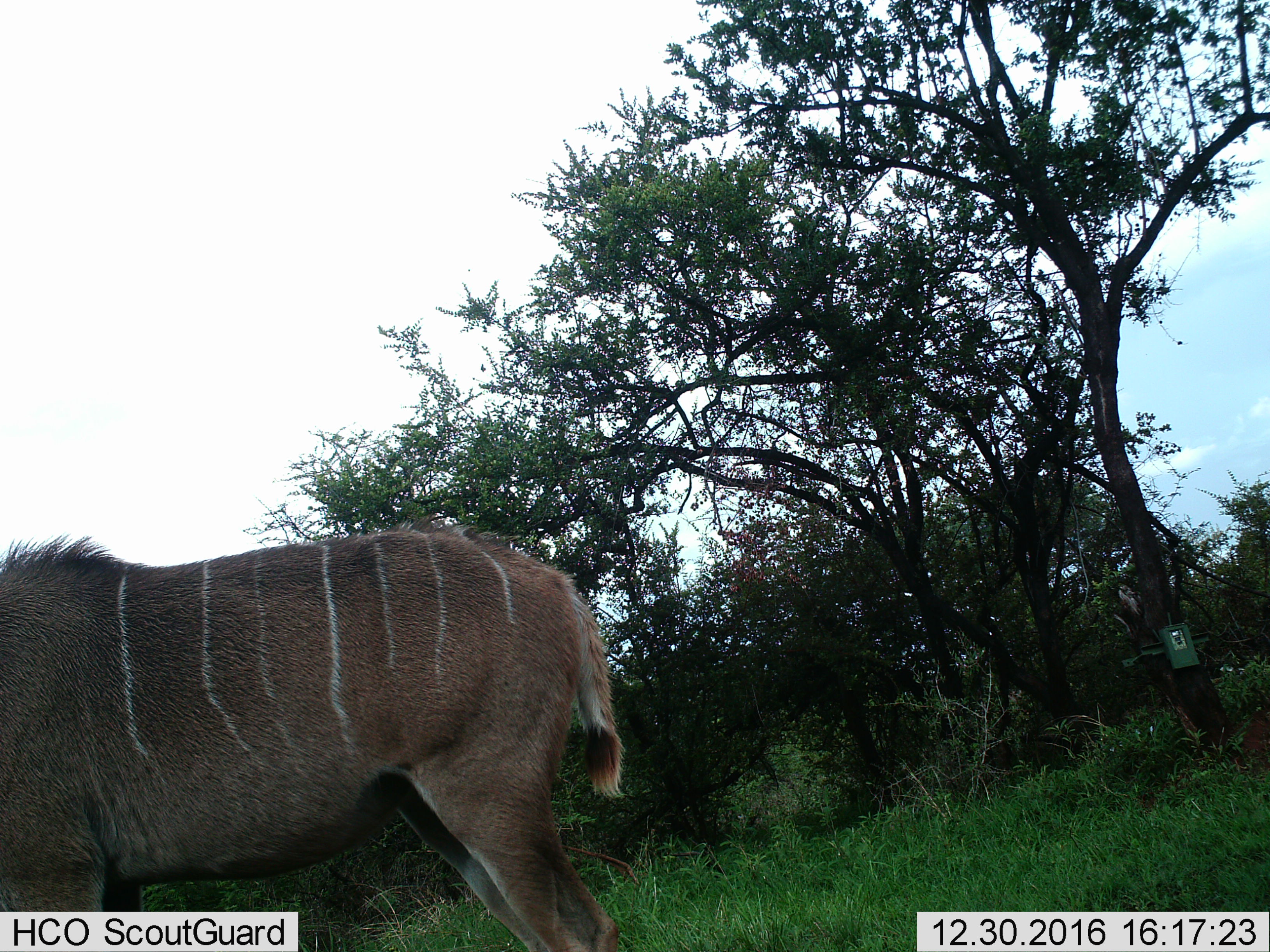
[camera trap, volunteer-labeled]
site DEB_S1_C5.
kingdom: Animalia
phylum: Chordata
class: Mammalia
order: Artiodactyla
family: Bovidae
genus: Tragelaphus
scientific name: Tragelaphus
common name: kudu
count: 1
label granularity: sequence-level